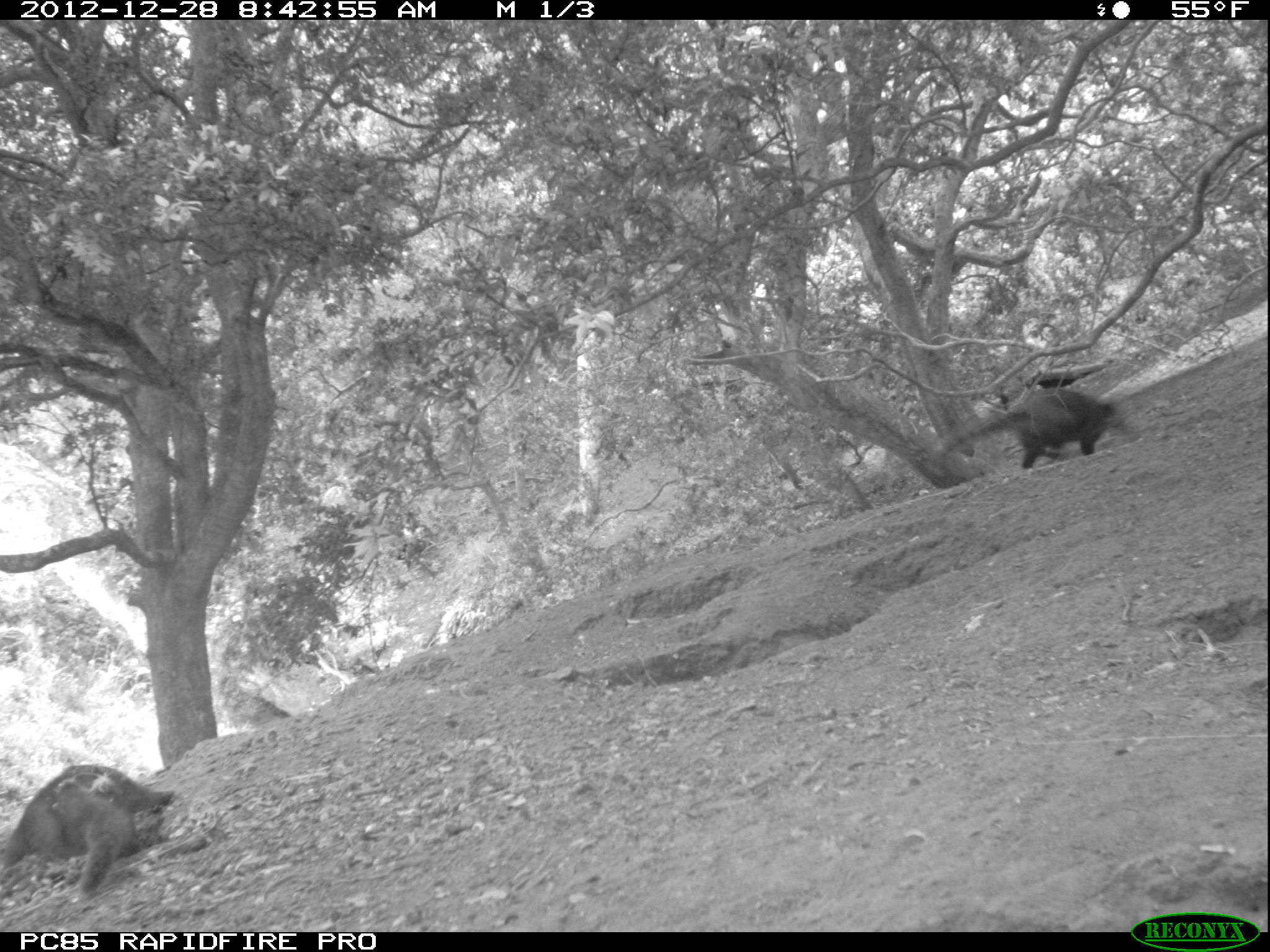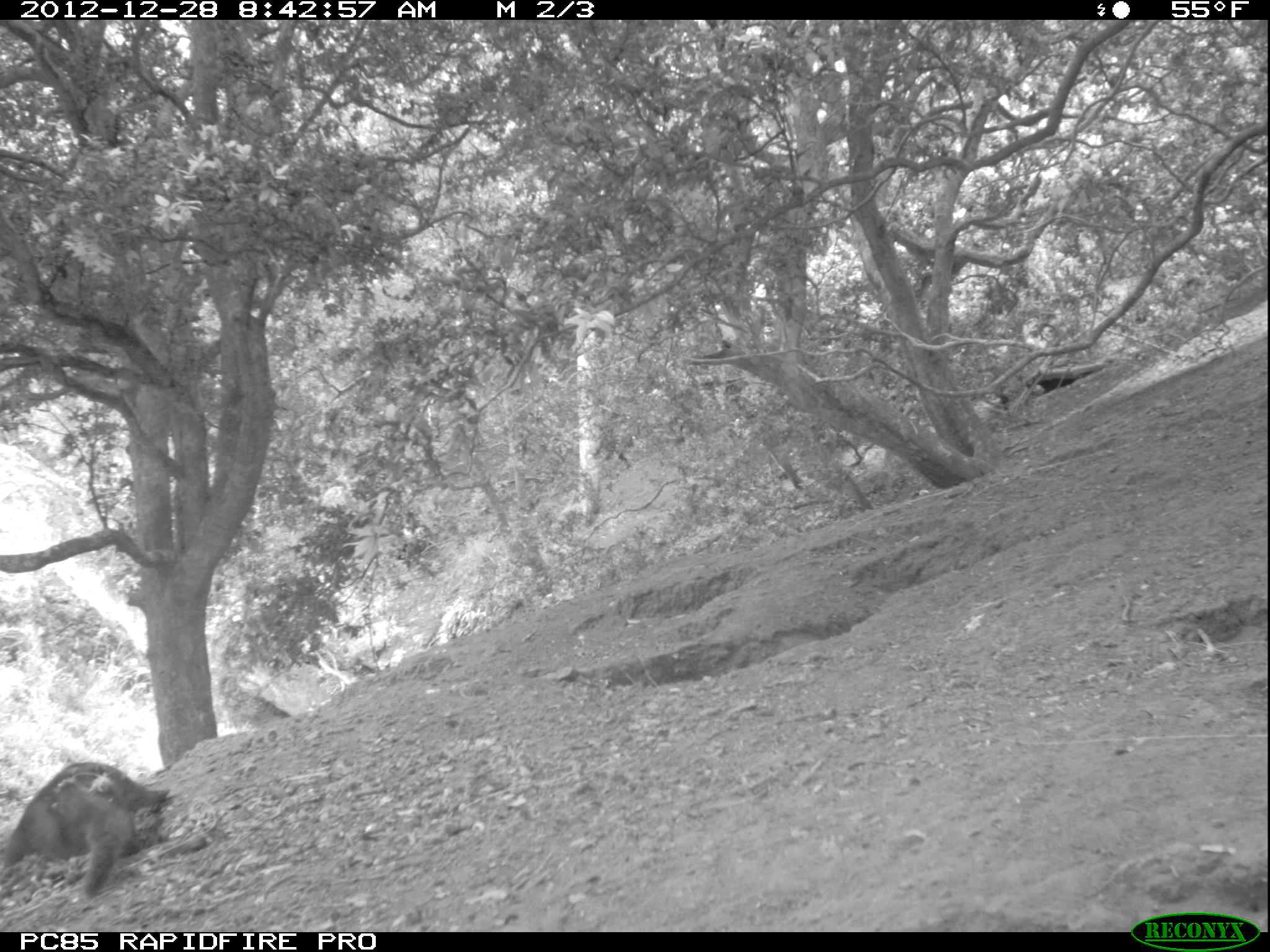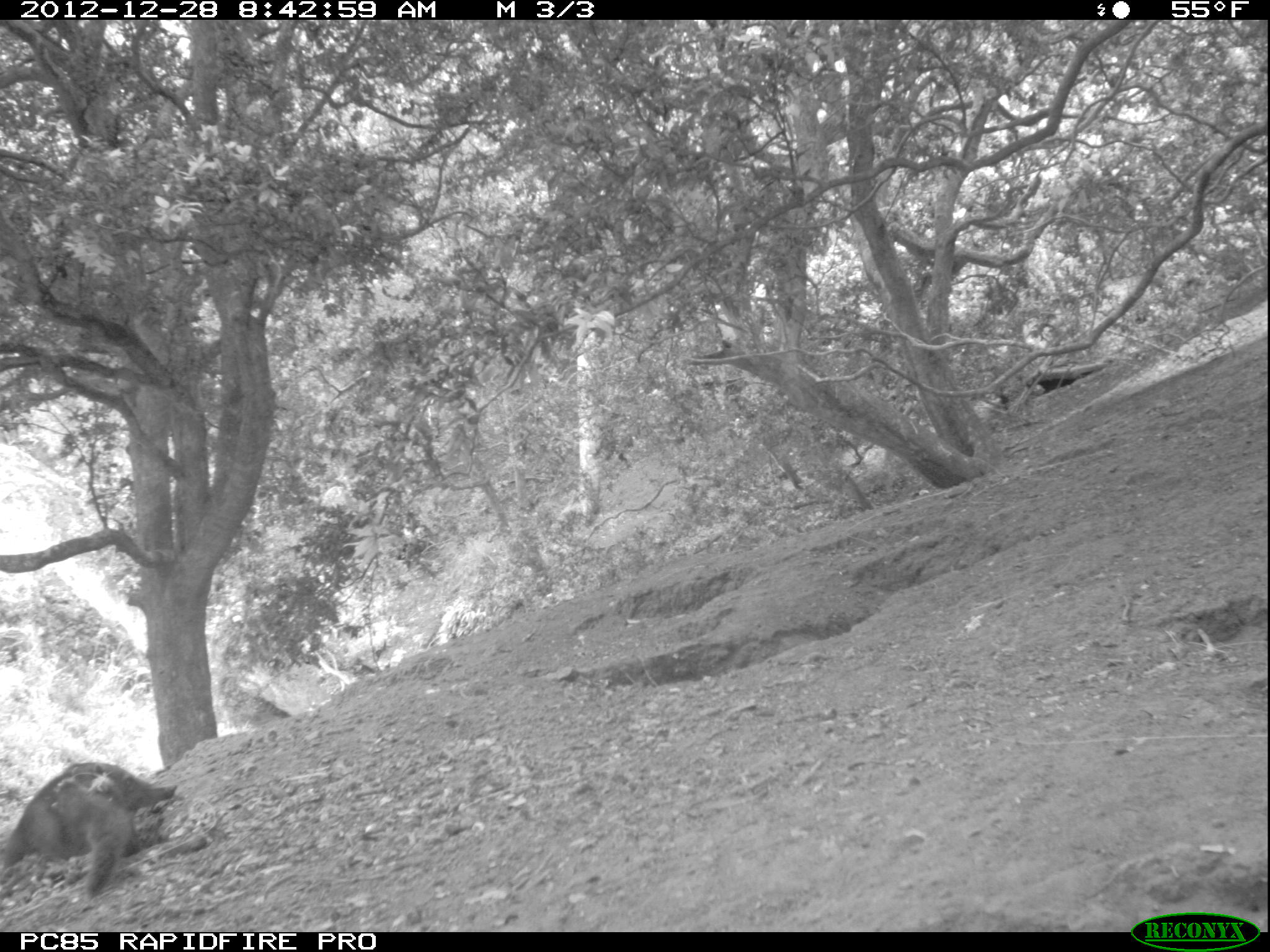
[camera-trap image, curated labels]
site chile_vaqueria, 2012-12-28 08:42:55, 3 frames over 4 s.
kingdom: Animalia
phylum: Chordata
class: Mammalia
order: Carnivora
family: Procyonidae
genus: Nasua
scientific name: Nasua nasua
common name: coati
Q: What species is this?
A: Coati (Nasua nasua).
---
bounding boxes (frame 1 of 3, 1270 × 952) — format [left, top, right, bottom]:
coati: [1, 764, 177, 905]; [933, 383, 1132, 474]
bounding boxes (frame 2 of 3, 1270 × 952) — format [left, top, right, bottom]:
coati: [0, 762, 174, 904]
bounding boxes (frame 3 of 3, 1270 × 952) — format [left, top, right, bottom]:
coati: [0, 762, 183, 906]